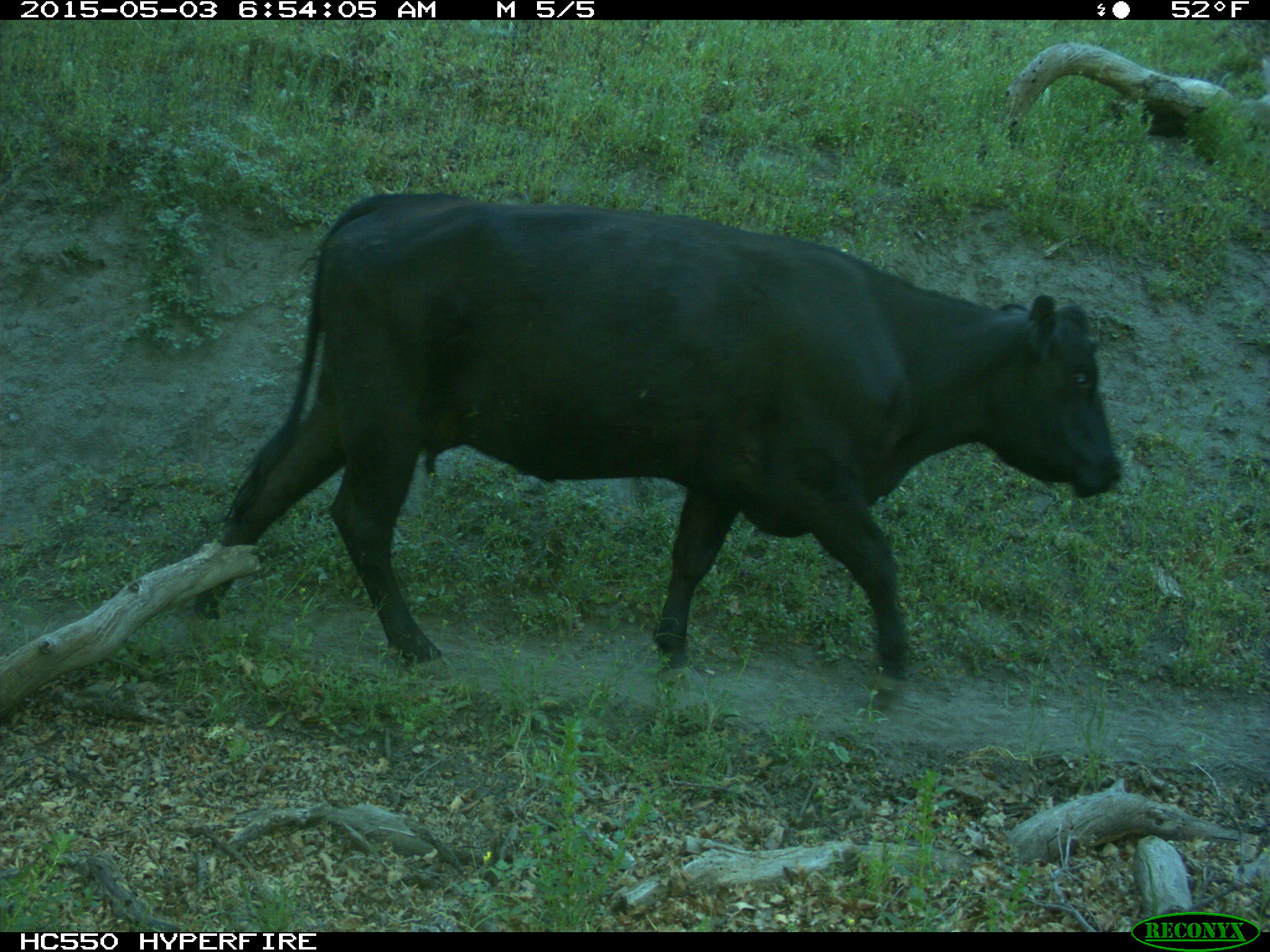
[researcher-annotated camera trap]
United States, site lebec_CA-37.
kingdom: Animalia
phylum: Chordata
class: Mammalia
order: Artiodactyla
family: Bovidae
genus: Bos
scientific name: Bos taurus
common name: domestic cow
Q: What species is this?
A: Bos taurus (domestic cow).